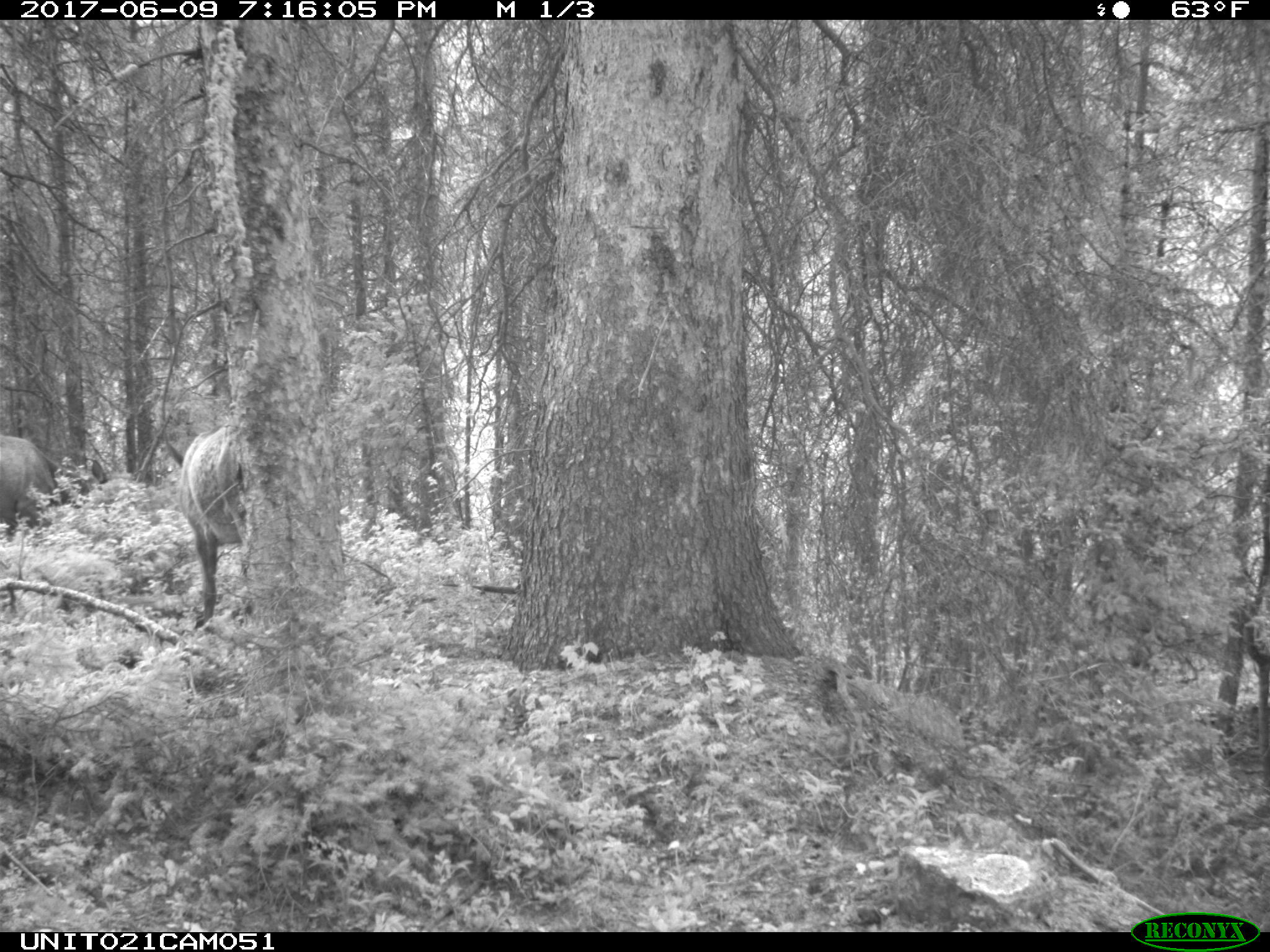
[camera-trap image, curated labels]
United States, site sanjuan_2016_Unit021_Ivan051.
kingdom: Animalia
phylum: Chordata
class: Mammalia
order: Artiodactyla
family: Cervidae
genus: Cervus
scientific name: Cervus elaphus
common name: red deer